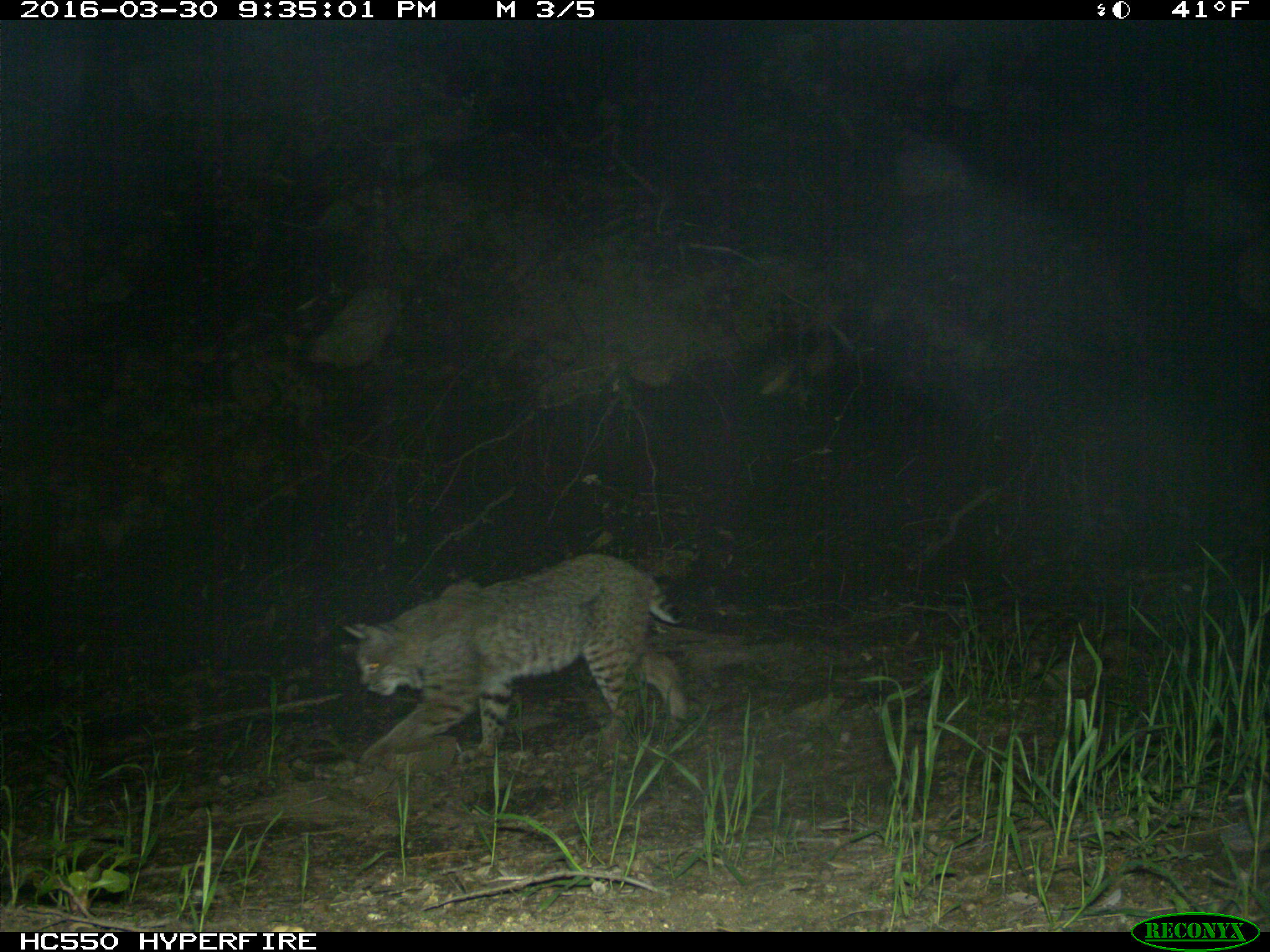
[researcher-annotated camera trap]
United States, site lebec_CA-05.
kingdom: Animalia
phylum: Chordata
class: Mammalia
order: Carnivora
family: Felidae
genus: Lynx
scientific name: Lynx rufus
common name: bobcat